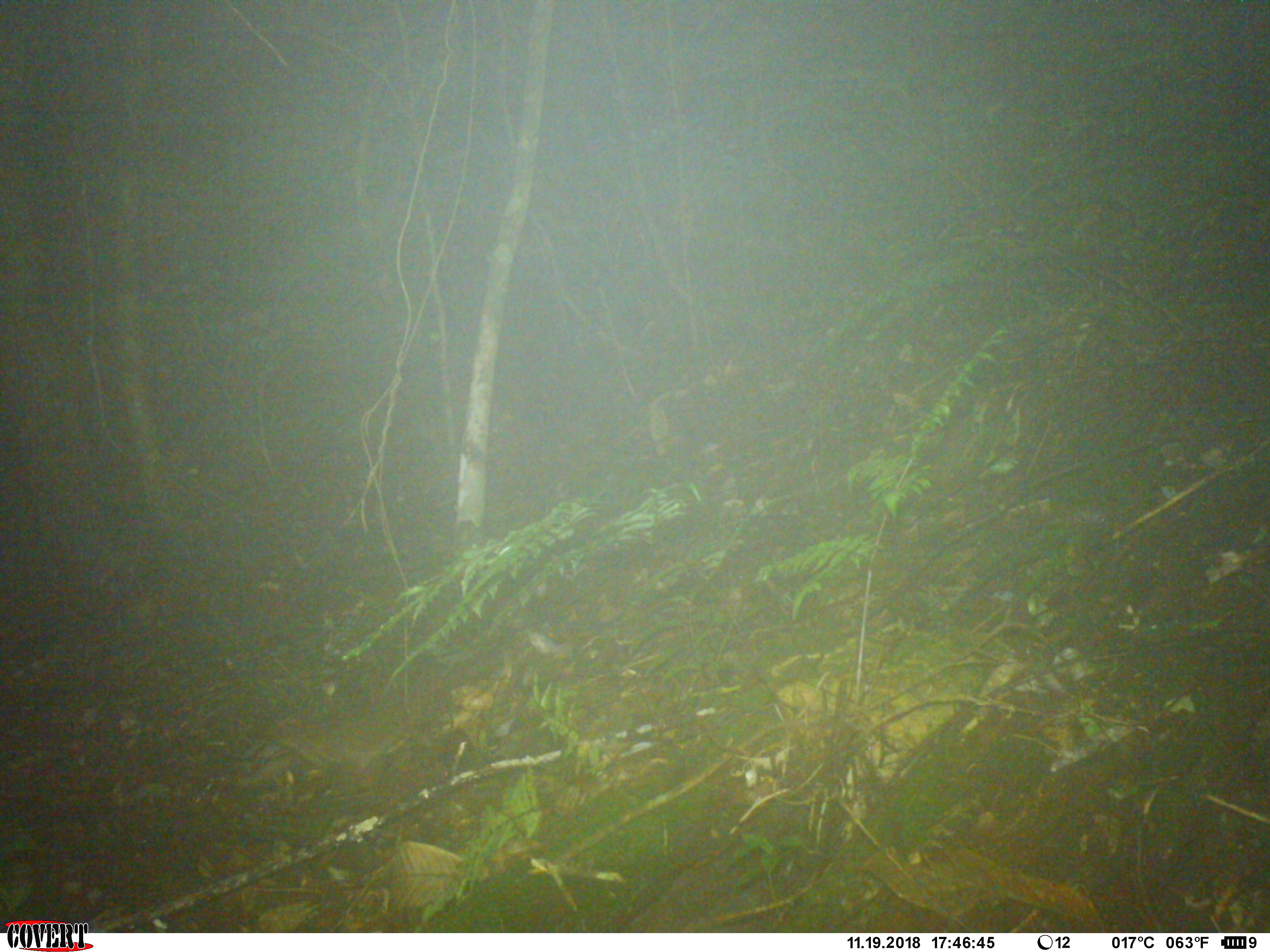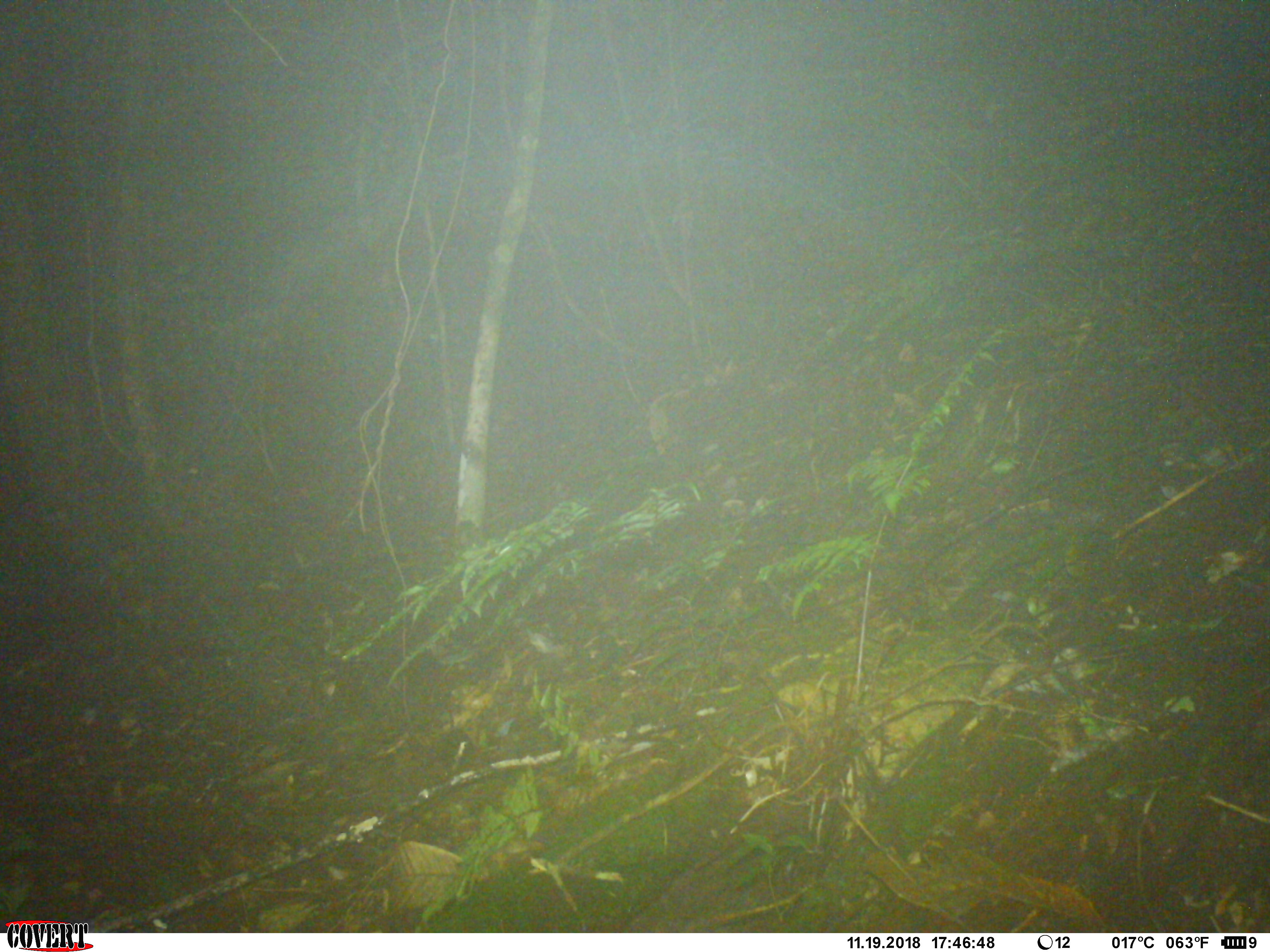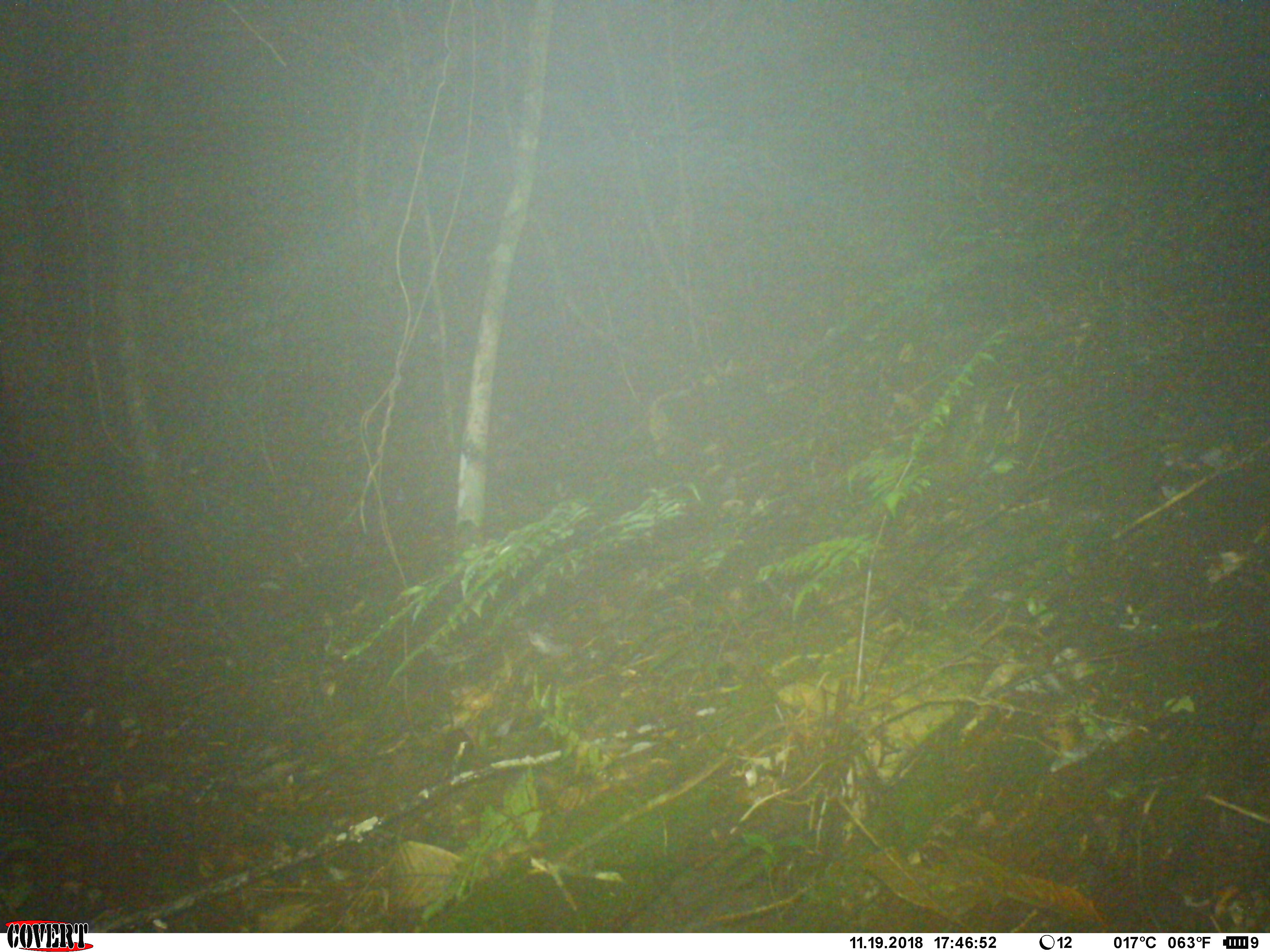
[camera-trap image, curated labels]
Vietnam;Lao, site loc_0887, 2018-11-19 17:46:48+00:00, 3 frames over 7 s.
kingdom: Animalia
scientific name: Animalia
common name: animal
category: unidentified small animal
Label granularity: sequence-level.